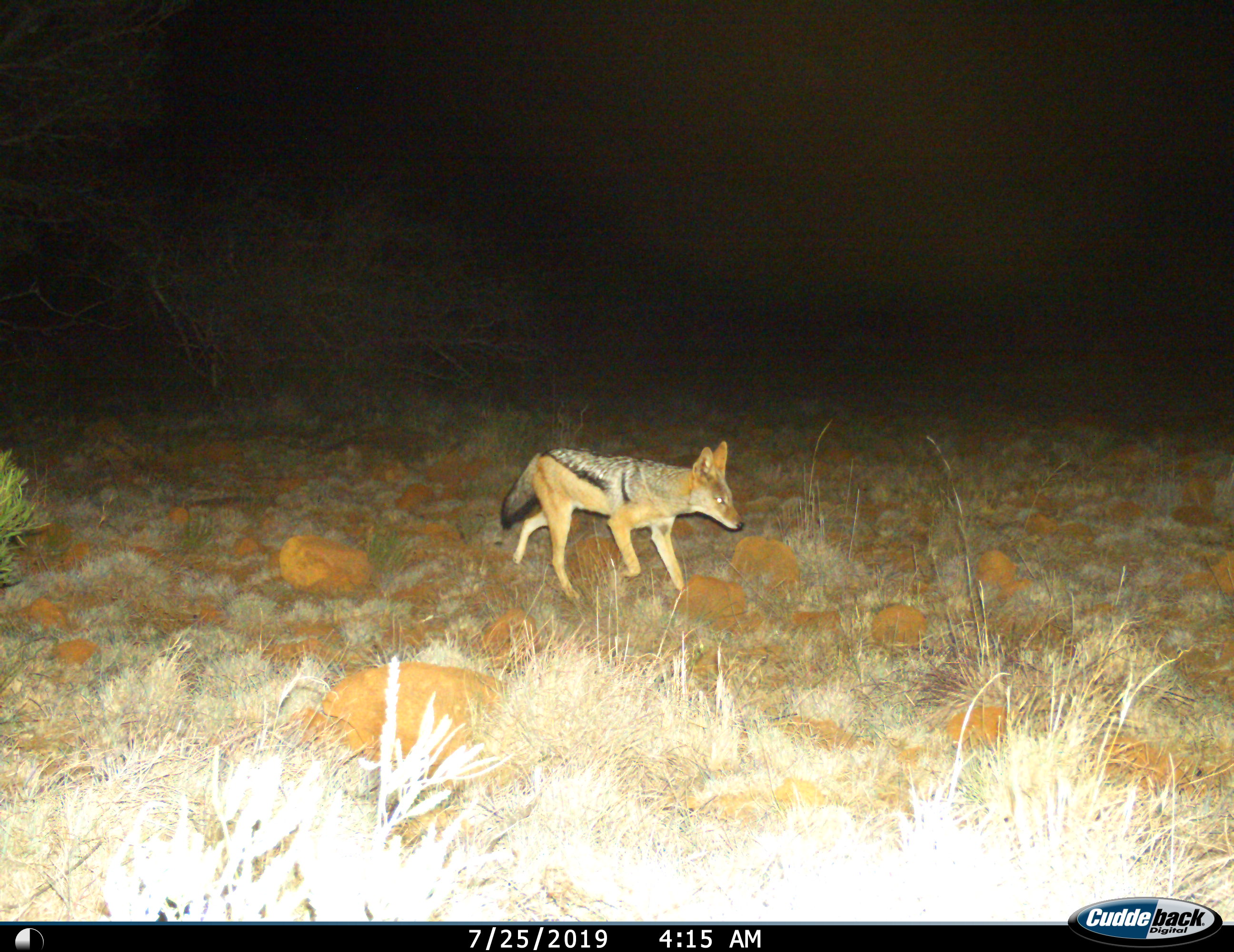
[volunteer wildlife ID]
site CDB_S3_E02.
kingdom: Animalia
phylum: Chordata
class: Mammalia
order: Carnivora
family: Canidae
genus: Lupulella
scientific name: Lupulella mesomelas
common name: black-backed jackal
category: jackalblackbacked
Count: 1.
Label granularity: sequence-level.